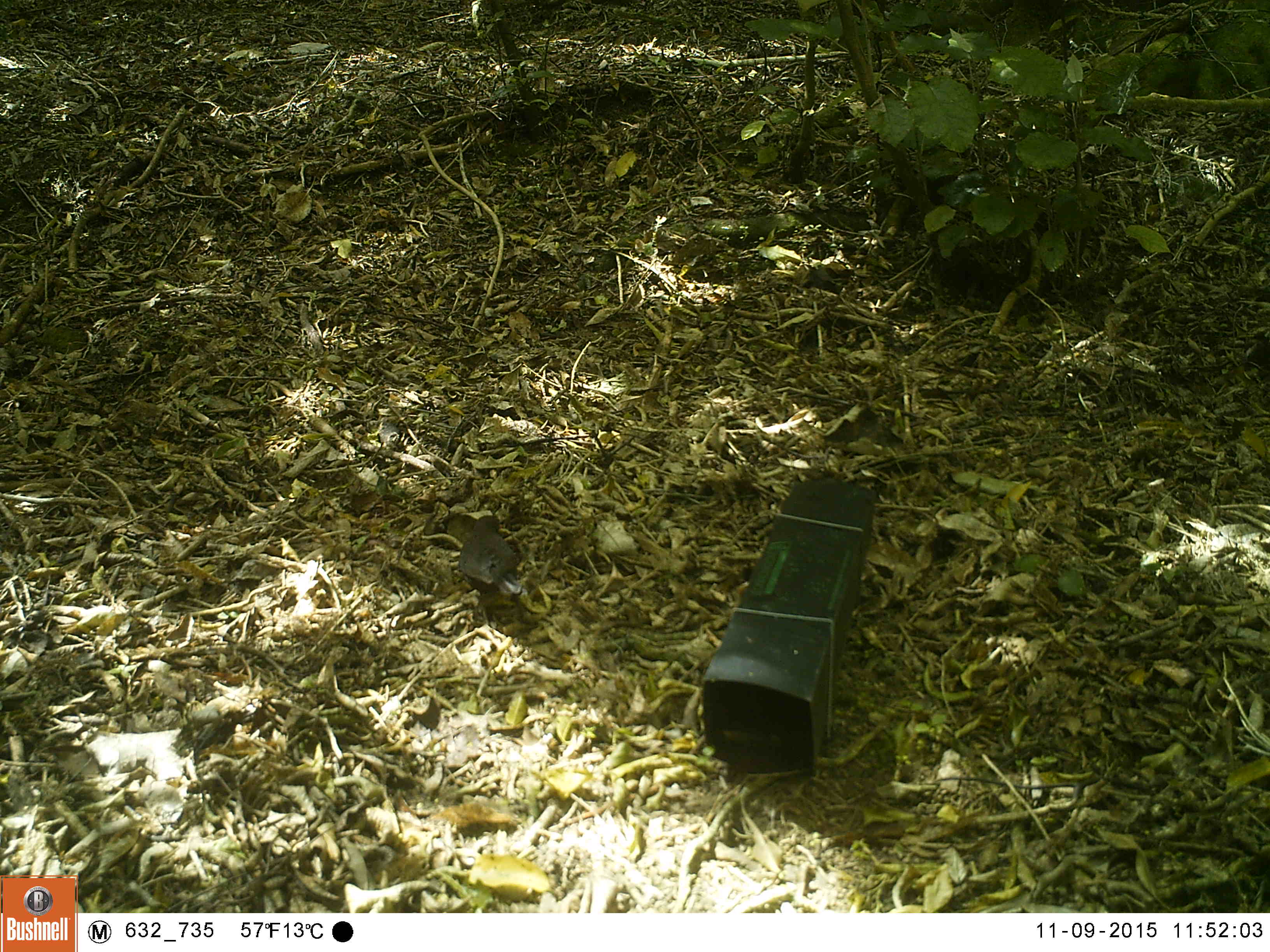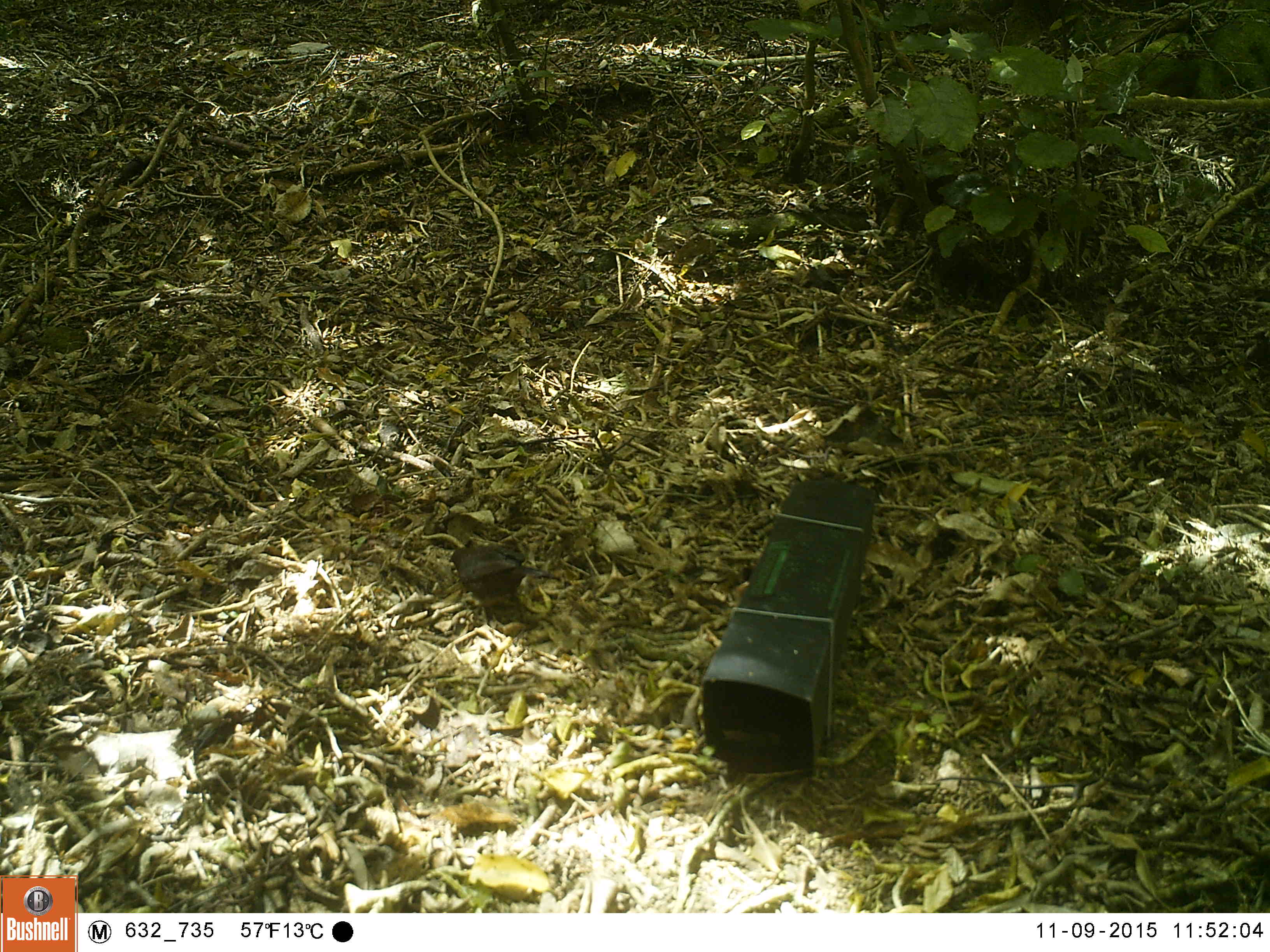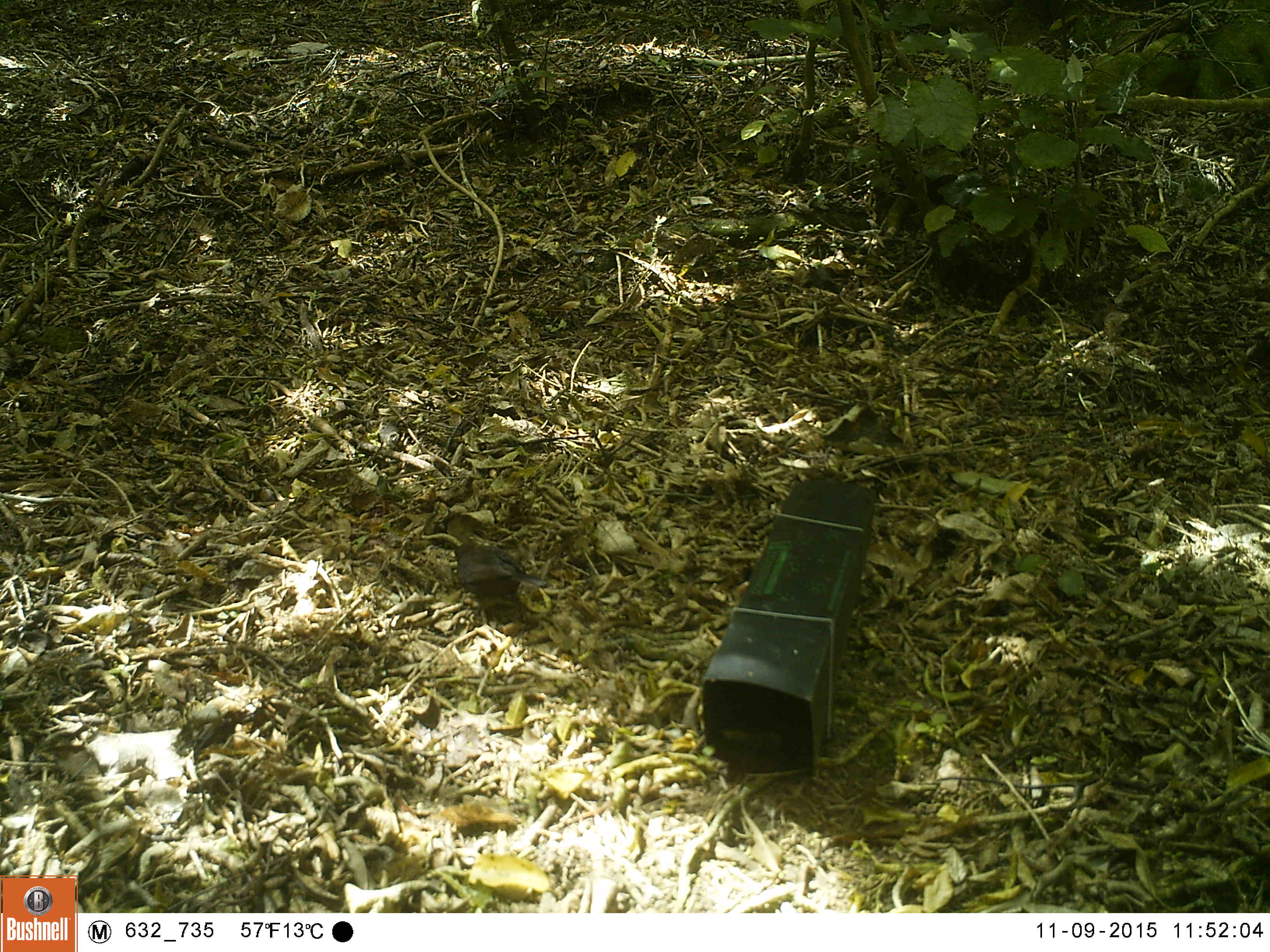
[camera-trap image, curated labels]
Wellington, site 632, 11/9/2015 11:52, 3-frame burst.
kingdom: Animalia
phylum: Chordata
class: Aves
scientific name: Aves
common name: bird